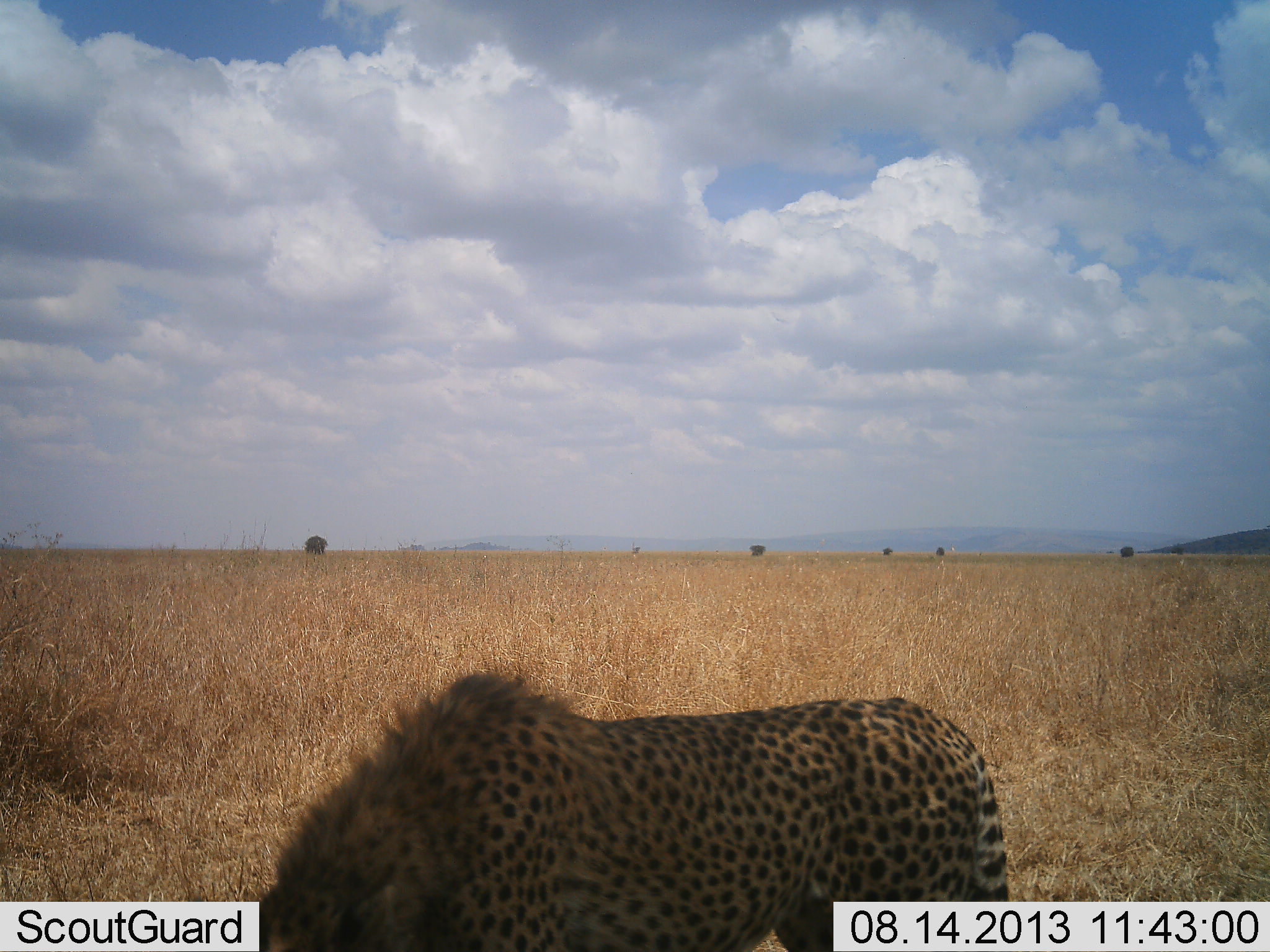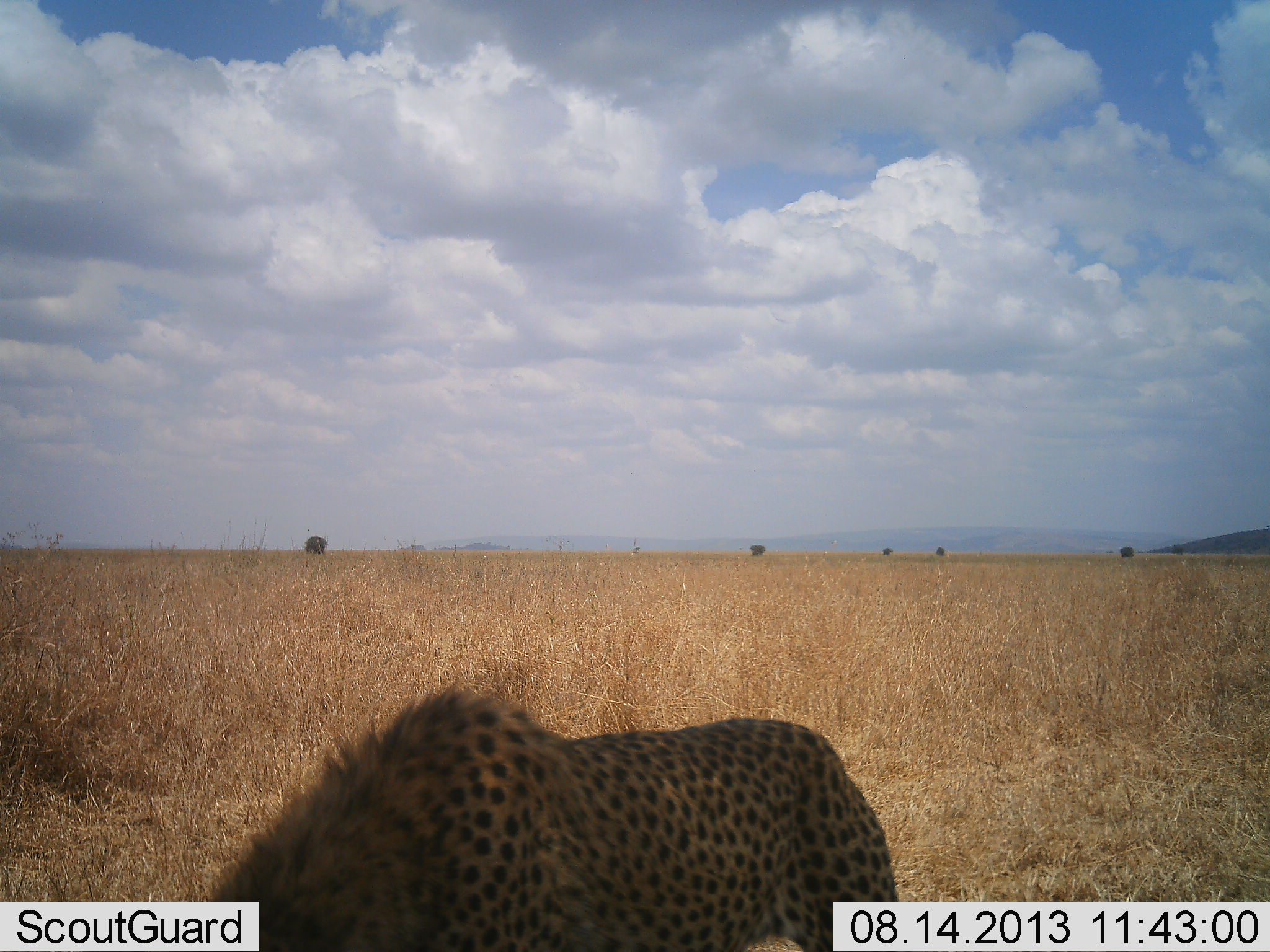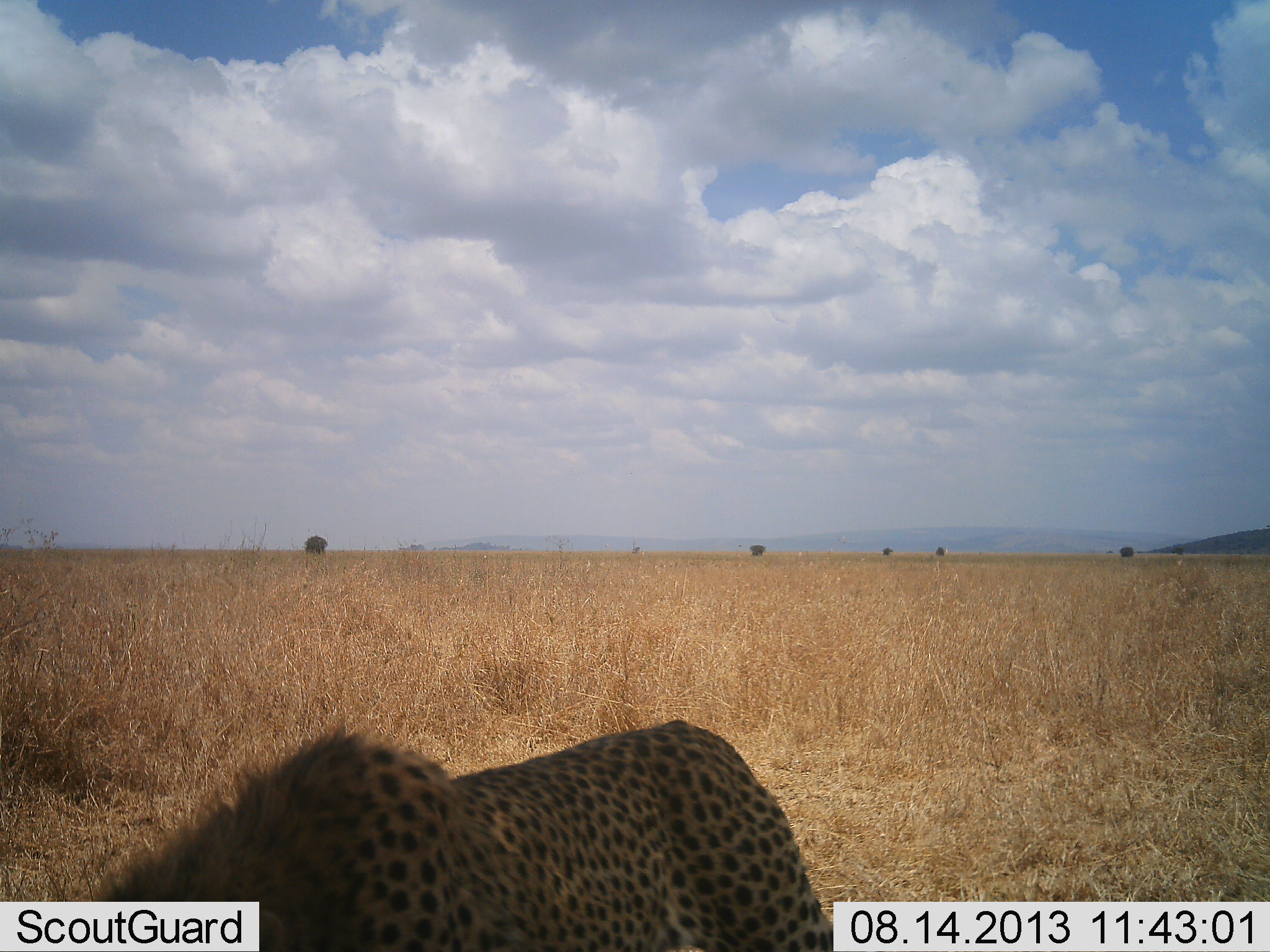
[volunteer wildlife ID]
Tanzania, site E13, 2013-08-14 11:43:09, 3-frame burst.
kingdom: Animalia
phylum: Chordata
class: Mammalia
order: Carnivora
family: Felidae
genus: Acinonyx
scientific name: Acinonyx jubatus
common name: cheetah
Cheetah (Acinonyx jubatus), count 1. Behavior (volunteer vote fractions): standing 25%, resting 0%, moving 62%, interacting 0%. Young present (vote fraction): 0%. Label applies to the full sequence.